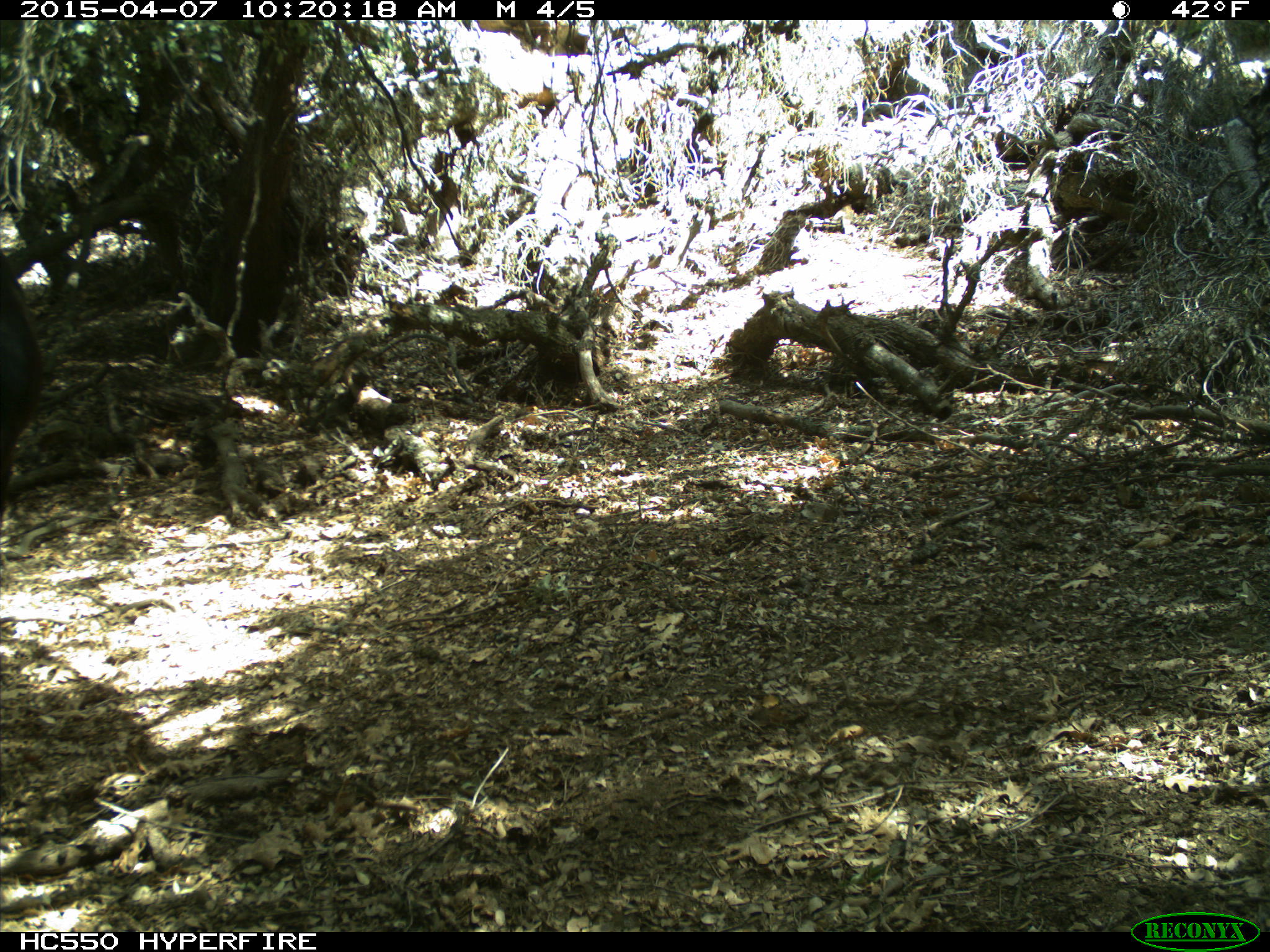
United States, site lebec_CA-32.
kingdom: Animalia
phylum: Chordata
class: Mammalia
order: Artiodactyla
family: Bovidae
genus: Bos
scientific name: Bos taurus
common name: domestic cow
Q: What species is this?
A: Bos taurus (domestic cow).